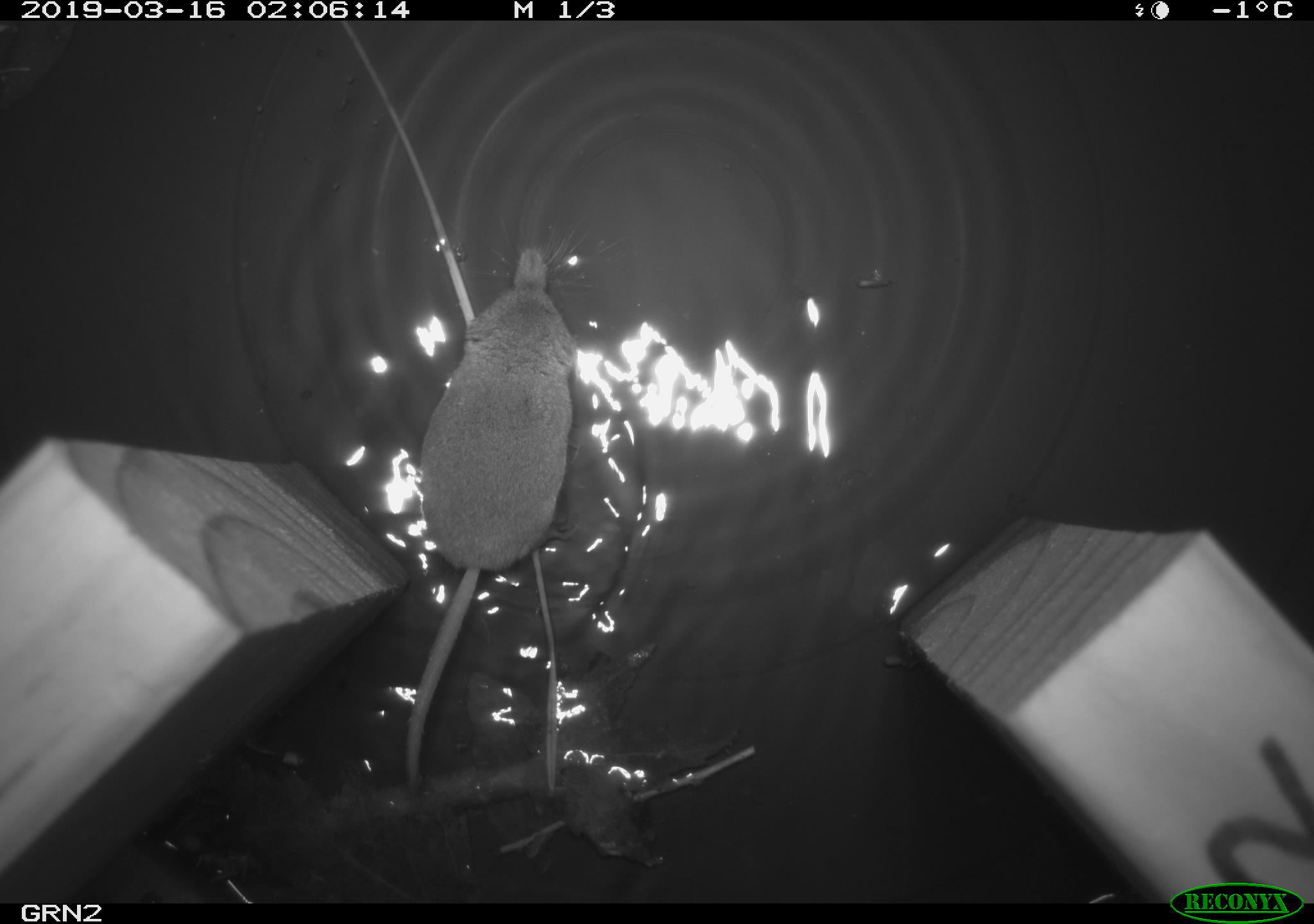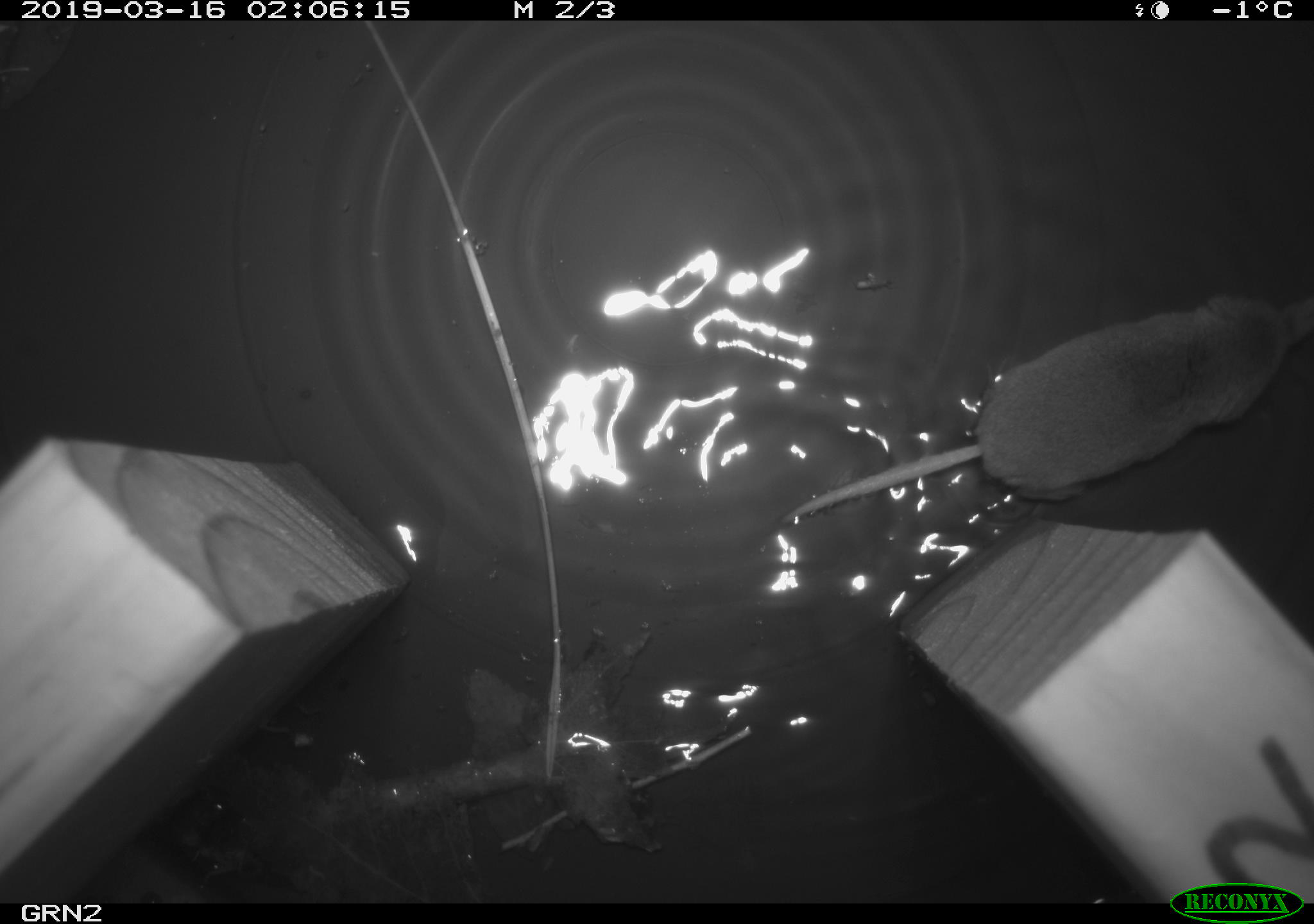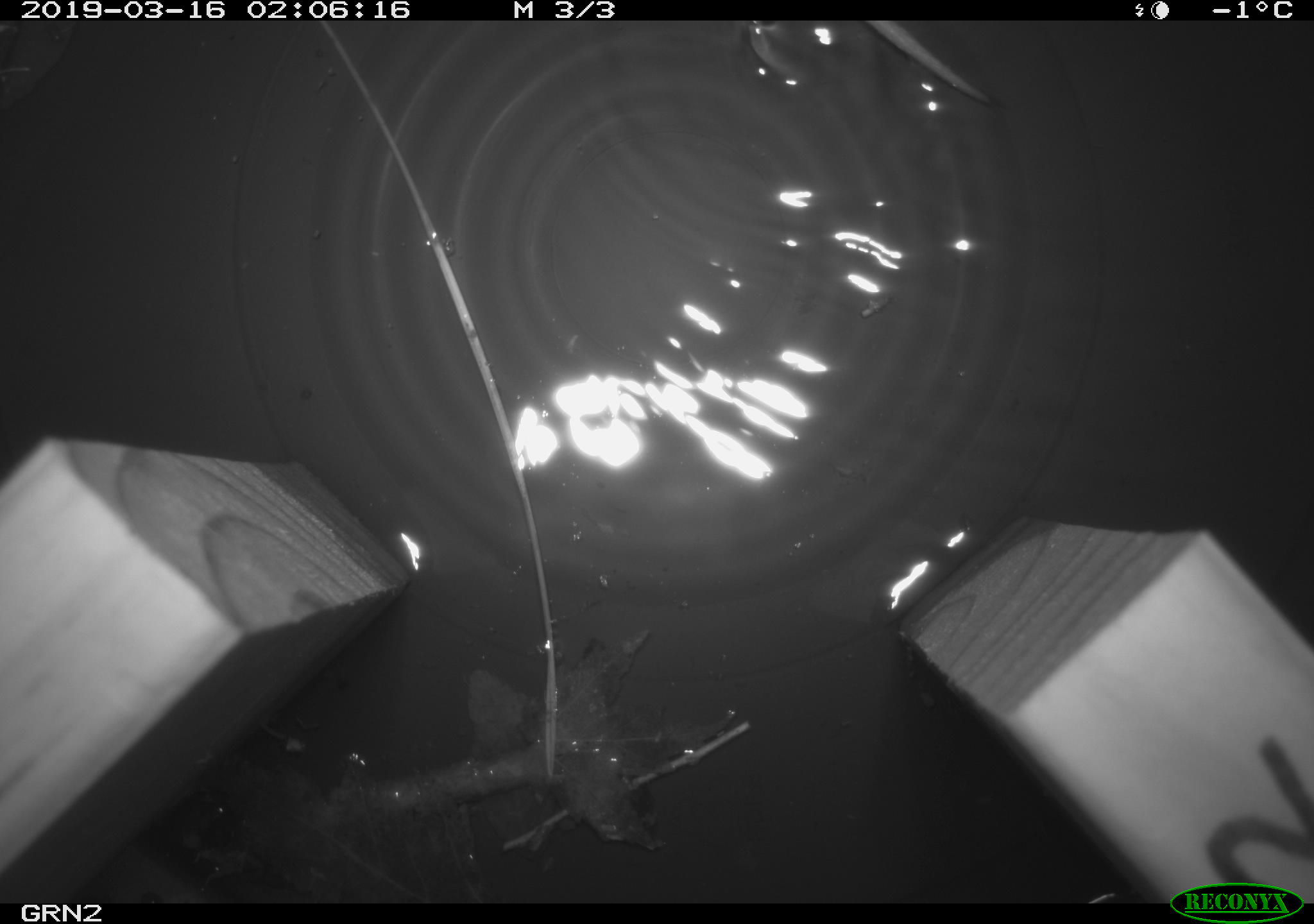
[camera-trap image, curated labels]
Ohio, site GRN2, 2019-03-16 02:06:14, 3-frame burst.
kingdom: Animalia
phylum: Chordata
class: Mammalia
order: Eulipotyphla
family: Soricidae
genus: Sorex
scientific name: Sorex cinereus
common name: masked shrew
Masked shrew (Sorex cinereus).